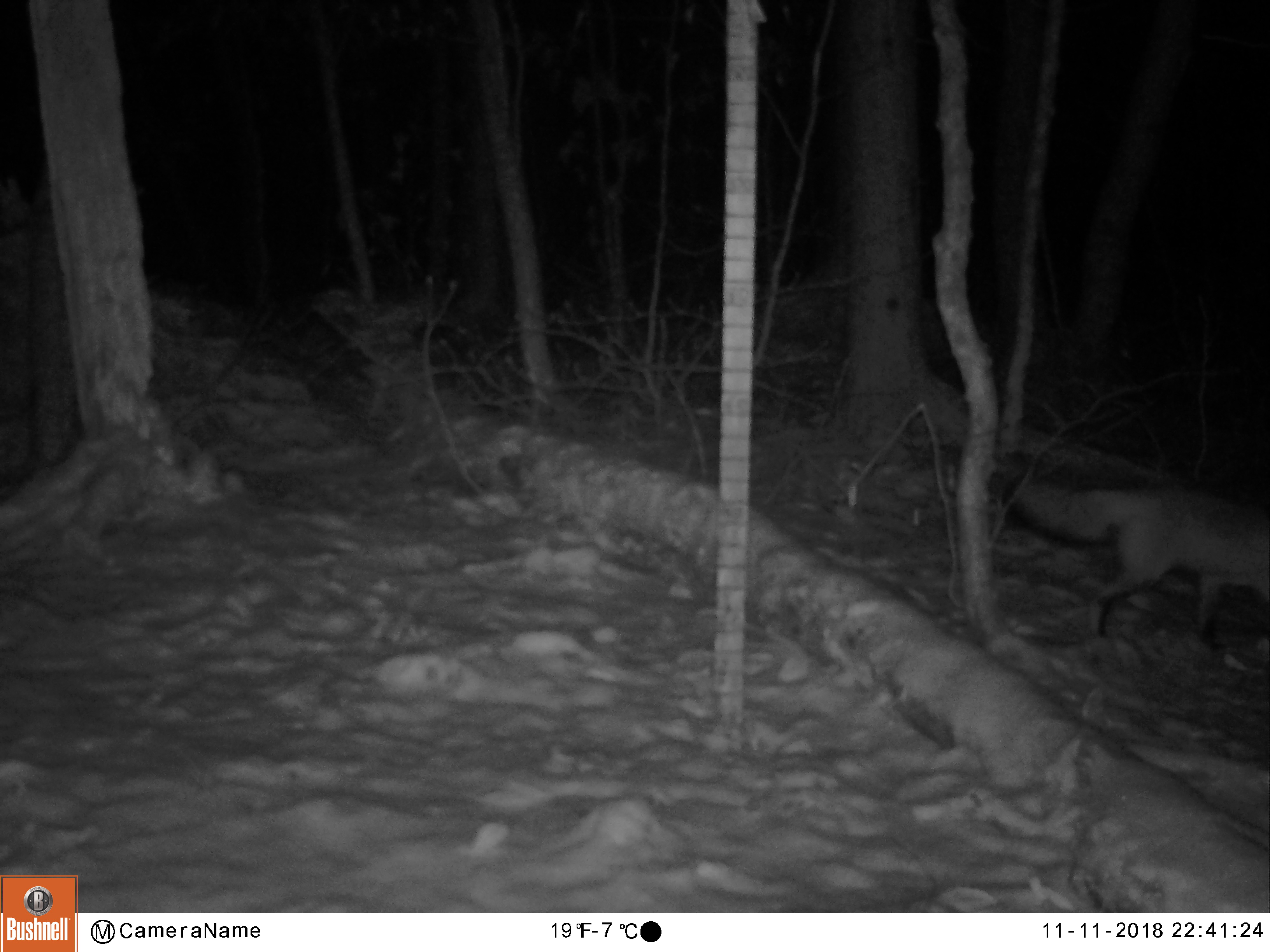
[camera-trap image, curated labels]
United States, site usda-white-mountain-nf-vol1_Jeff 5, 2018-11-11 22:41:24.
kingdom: Animalia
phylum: Chordata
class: Mammalia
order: Carnivora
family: Canidae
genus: Vulpes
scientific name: Vulpes vulpes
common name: red fox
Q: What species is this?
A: Red fox (Vulpes vulpes).